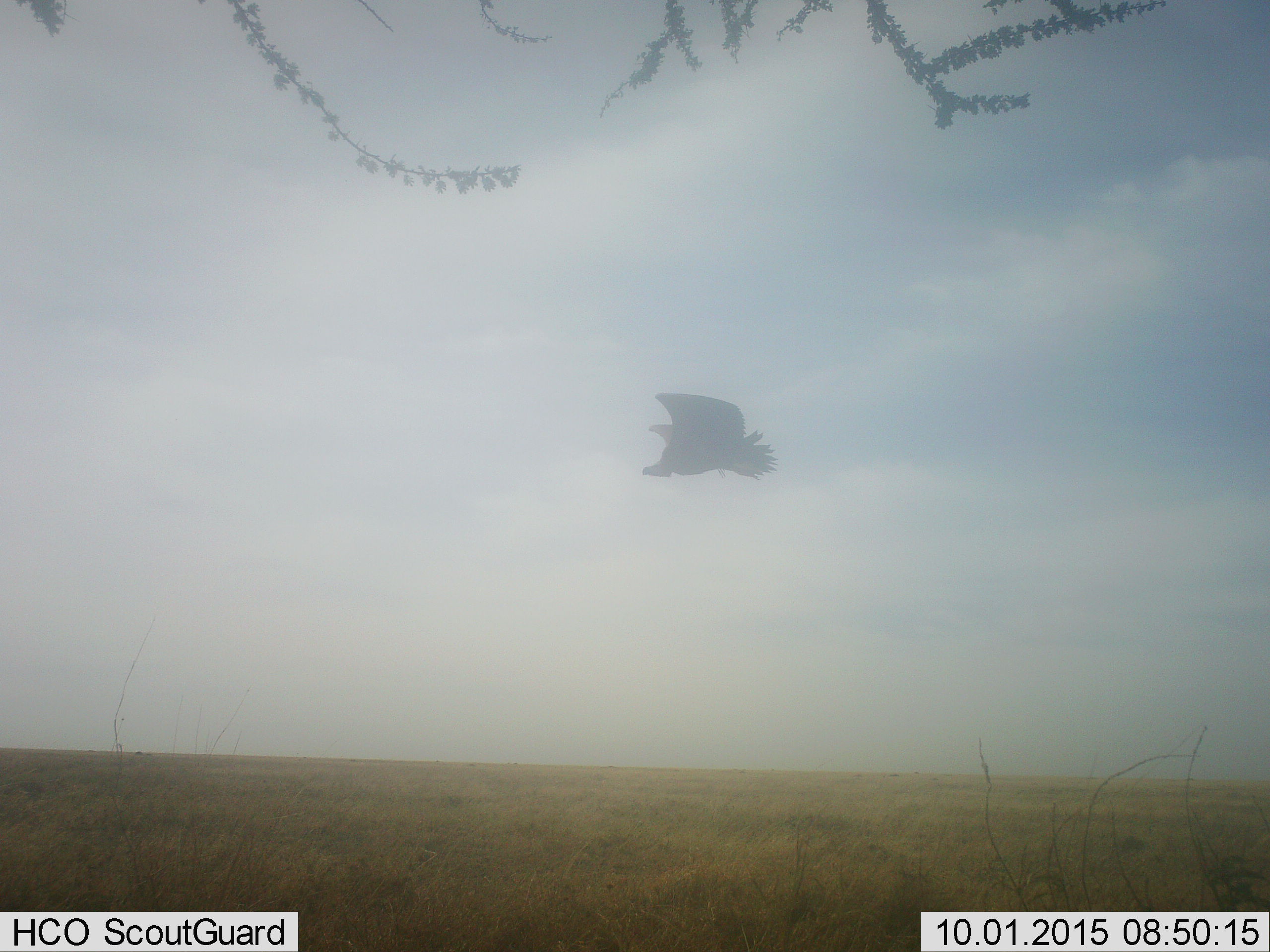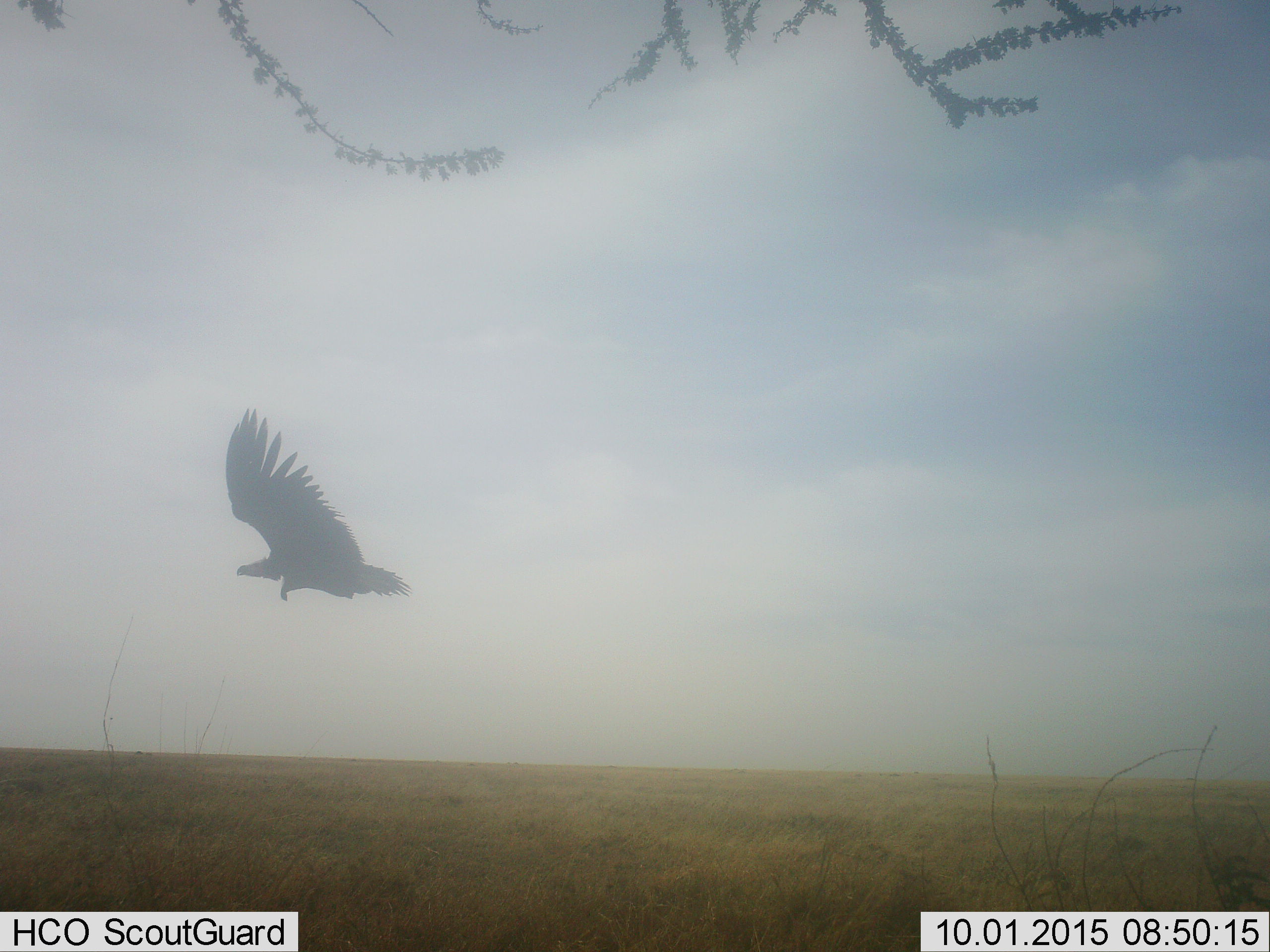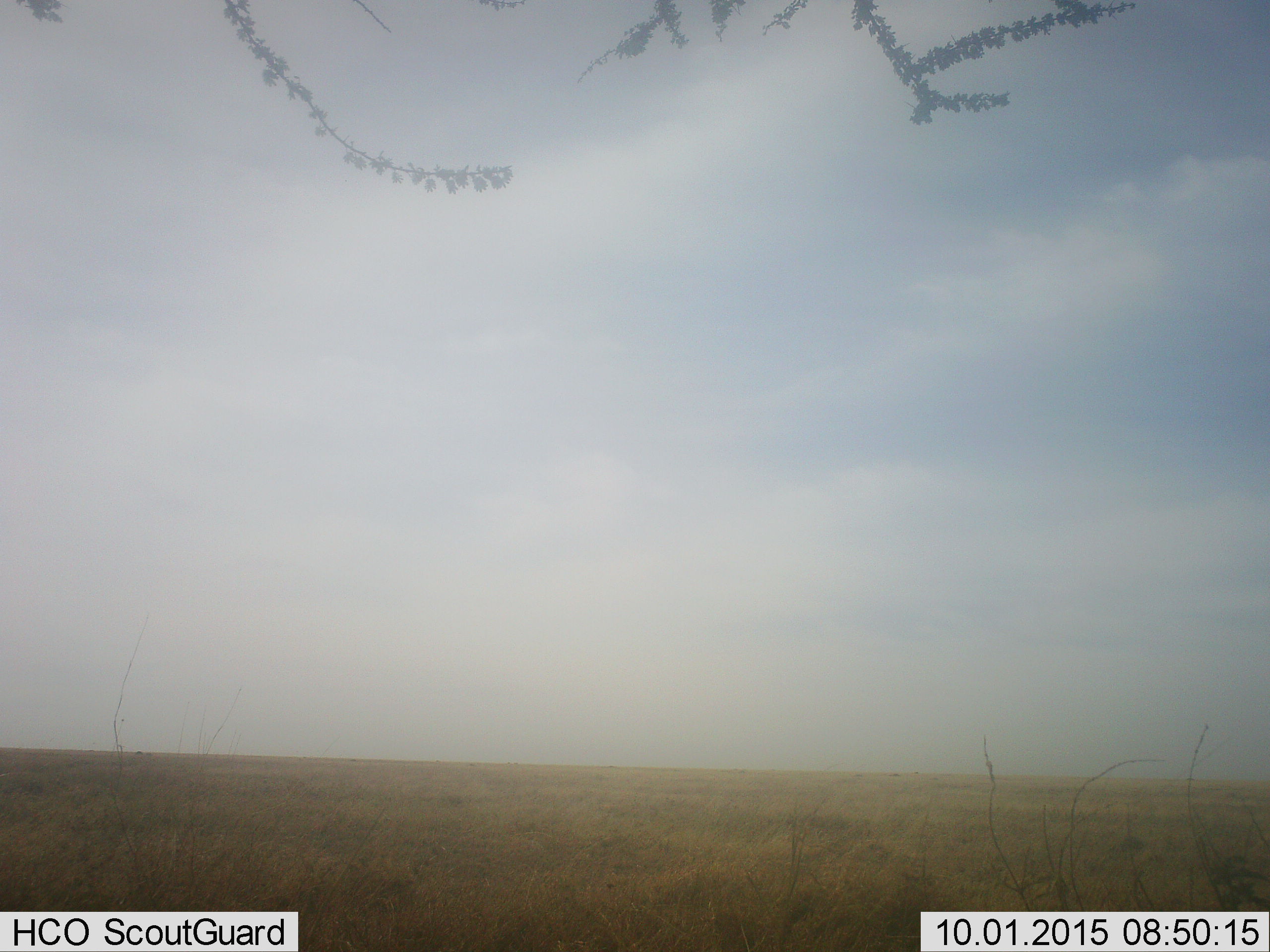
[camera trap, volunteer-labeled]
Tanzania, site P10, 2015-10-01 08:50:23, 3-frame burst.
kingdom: Animalia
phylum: Chordata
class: Aves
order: Accipitriformes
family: Accipitridae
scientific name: Accipitridae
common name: vulture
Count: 1.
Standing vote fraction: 0%.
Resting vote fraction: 0%.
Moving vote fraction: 100%.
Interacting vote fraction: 0%.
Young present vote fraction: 0%.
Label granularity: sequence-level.